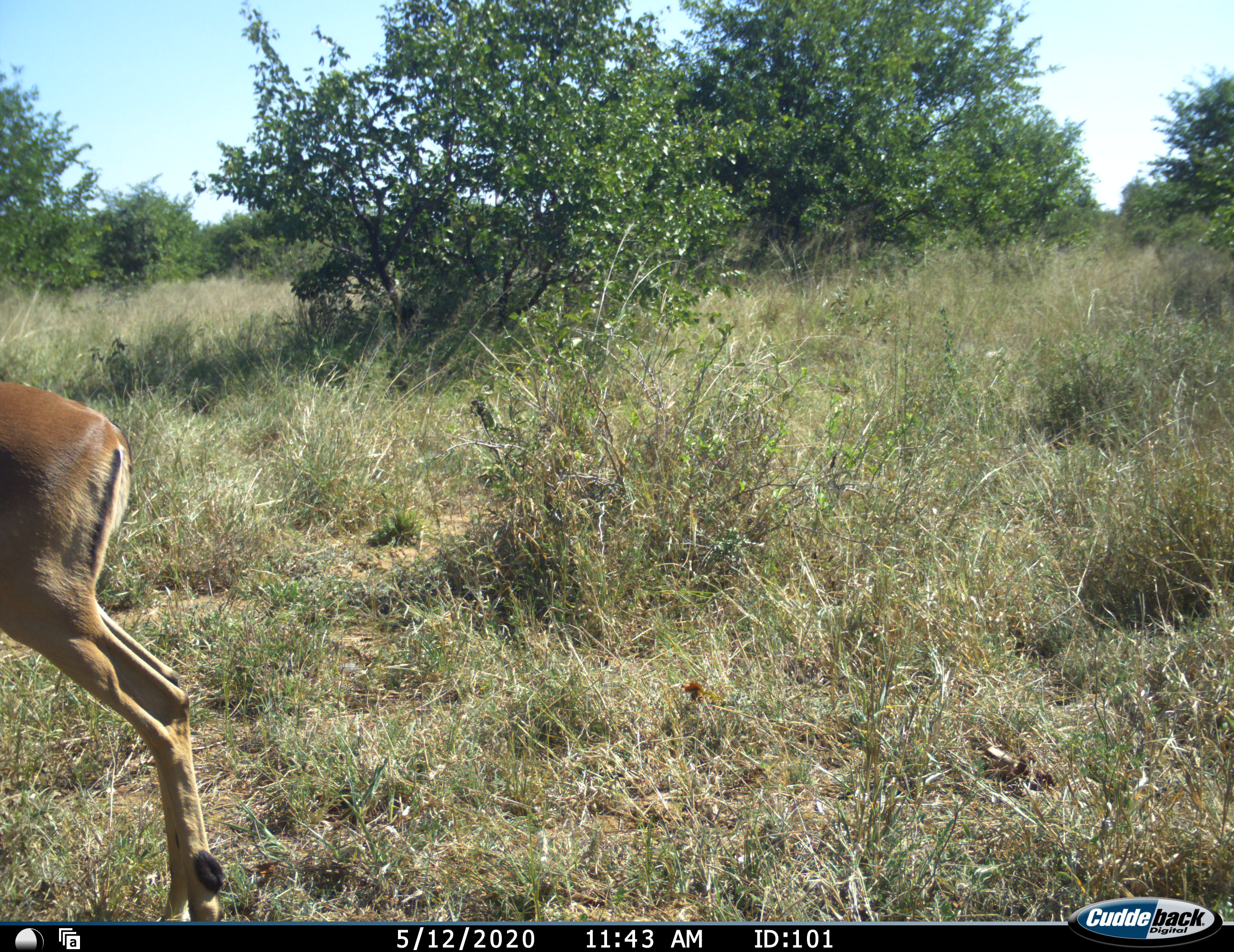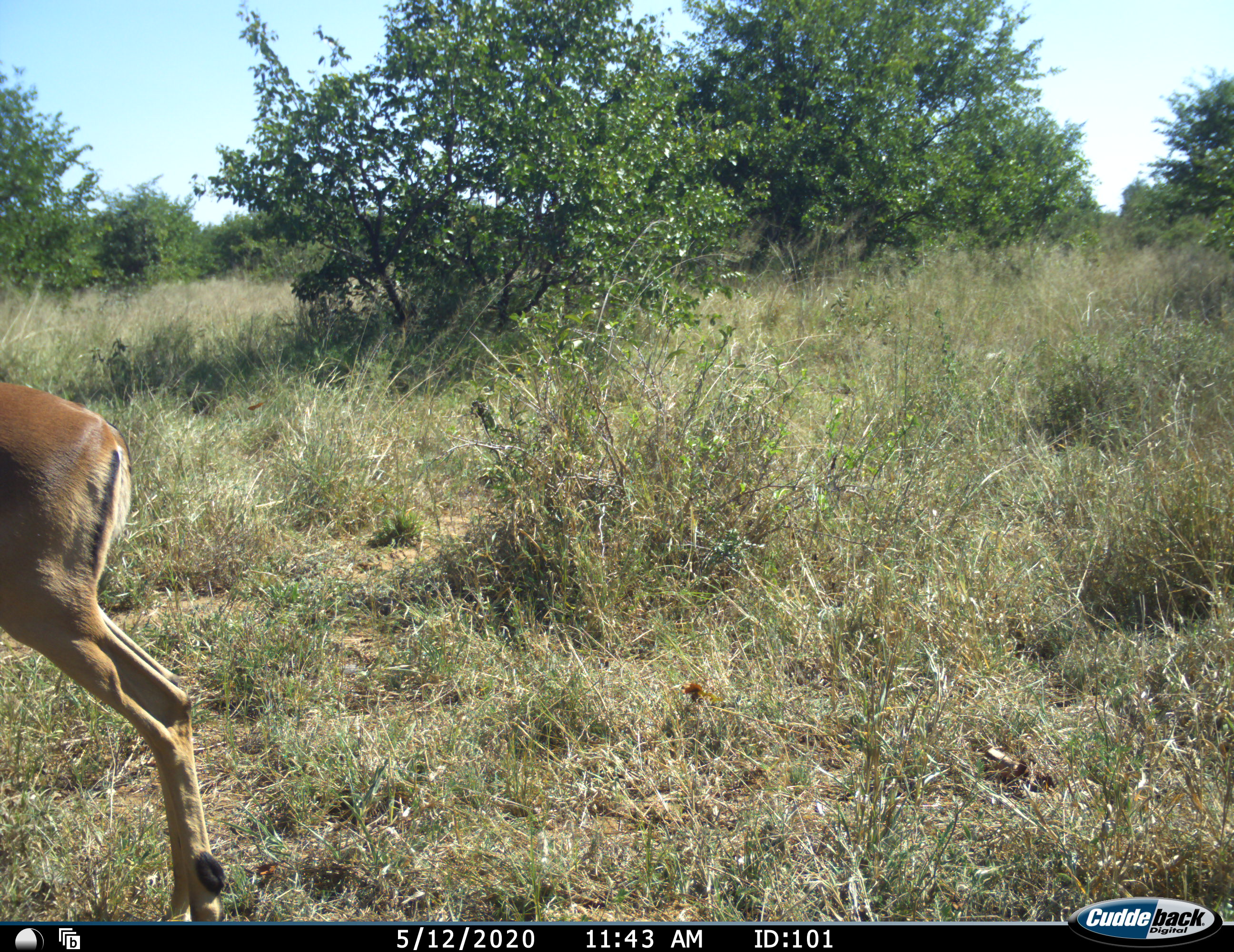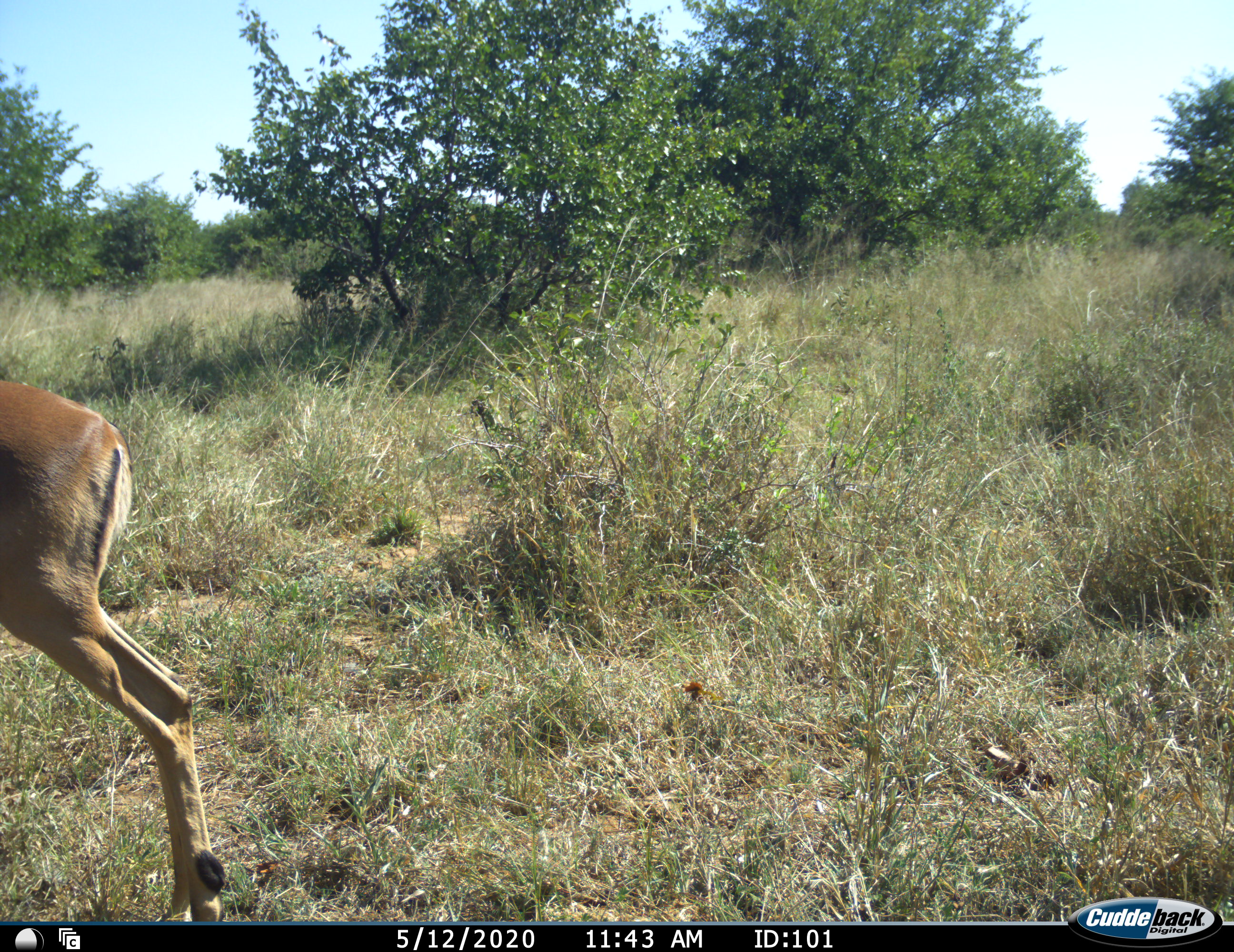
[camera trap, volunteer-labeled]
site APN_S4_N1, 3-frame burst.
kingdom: Animalia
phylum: Chordata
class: Mammalia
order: Artiodactyla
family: Bovidae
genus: Aepyceros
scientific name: Aepyceros melampus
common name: impala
Impala (Aepyceros melampus), count 1. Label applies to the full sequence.